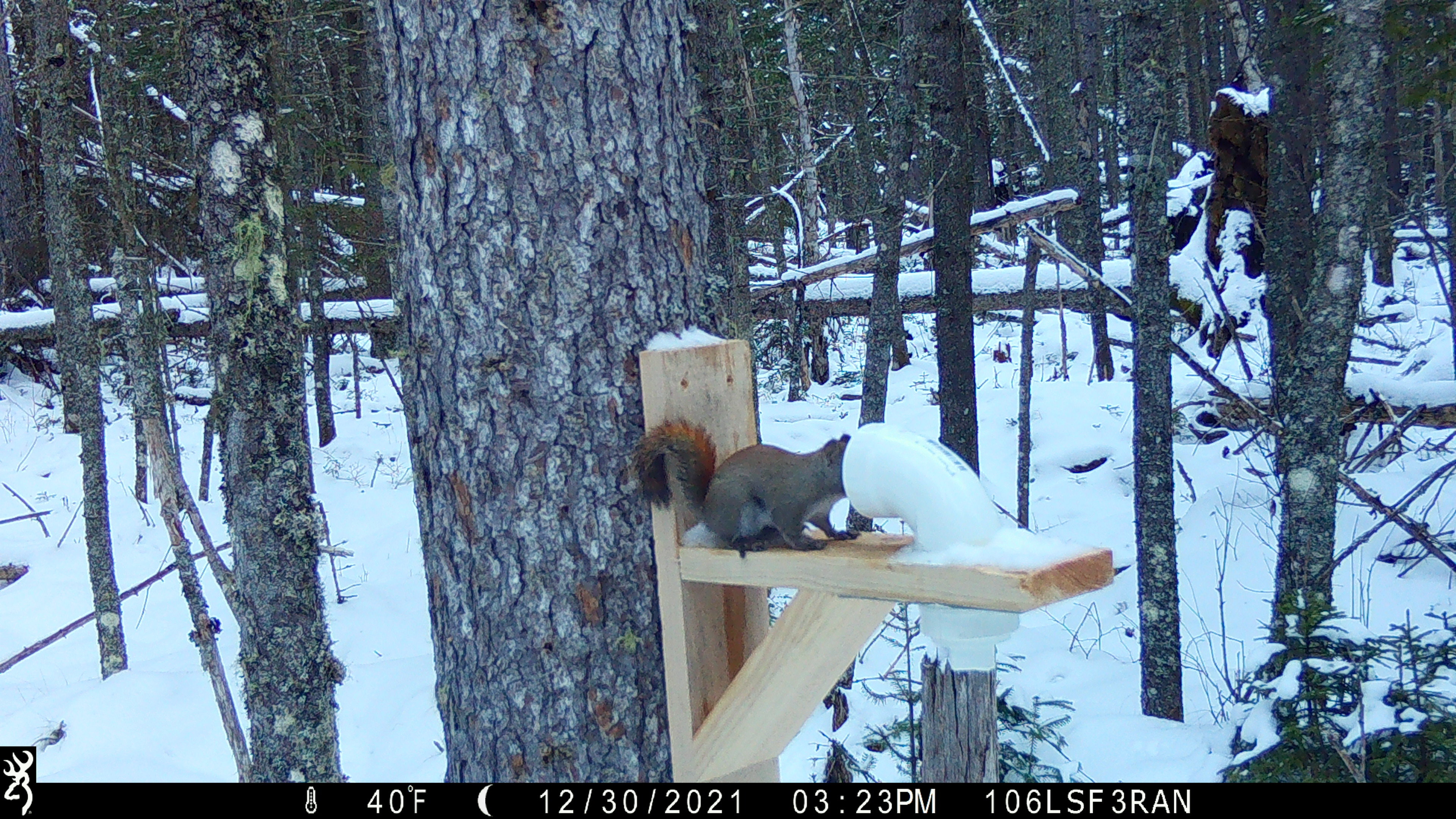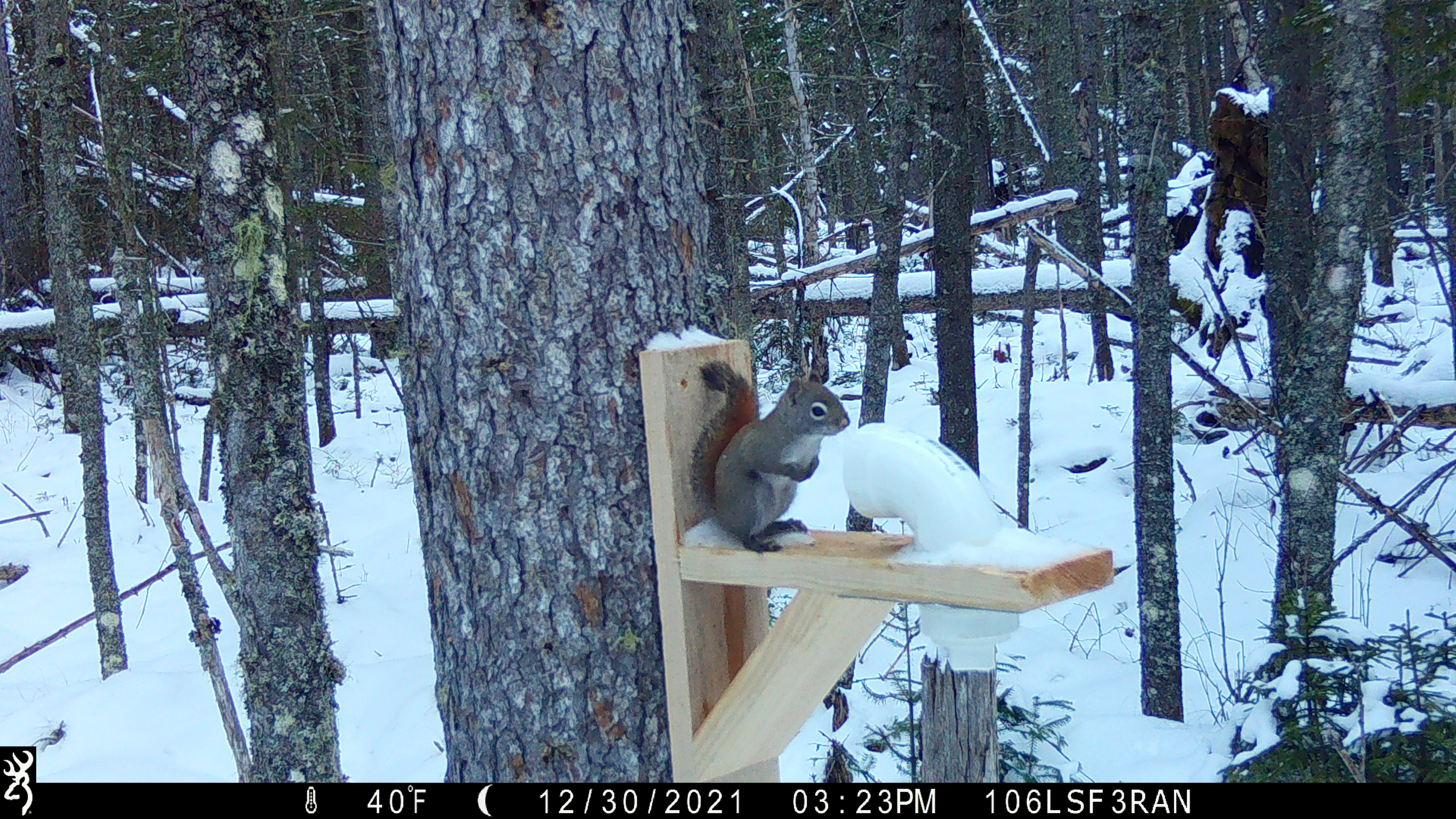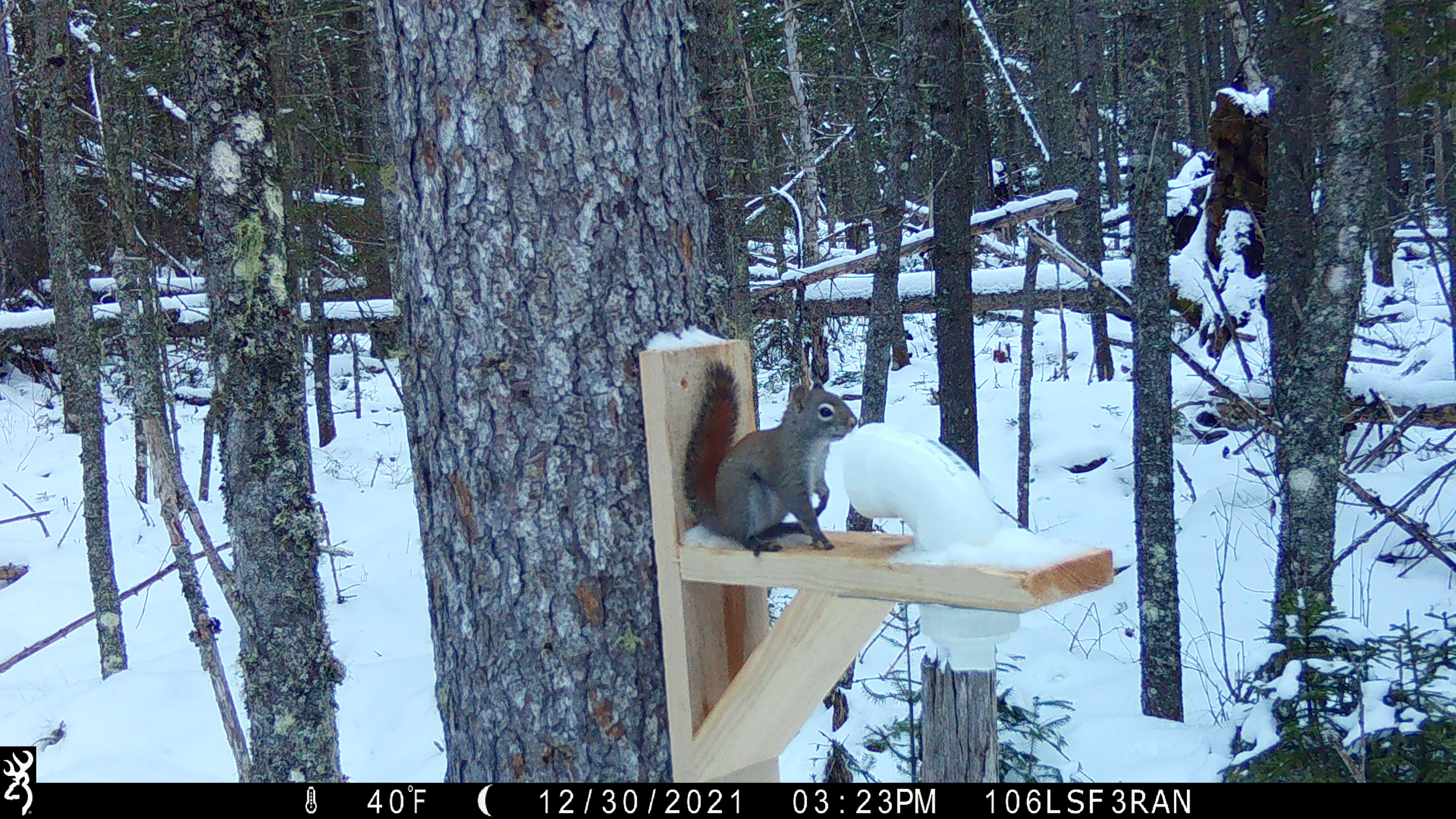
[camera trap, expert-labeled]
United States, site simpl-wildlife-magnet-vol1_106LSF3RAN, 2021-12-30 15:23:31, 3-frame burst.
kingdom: Animalia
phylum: Chordata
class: Mammalia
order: Rodentia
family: Sciuridae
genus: Tamiasciurus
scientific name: Tamiasciurus hudsonicus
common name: red squirrel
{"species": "red squirrel (Tamiasciurus hudsonicus)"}